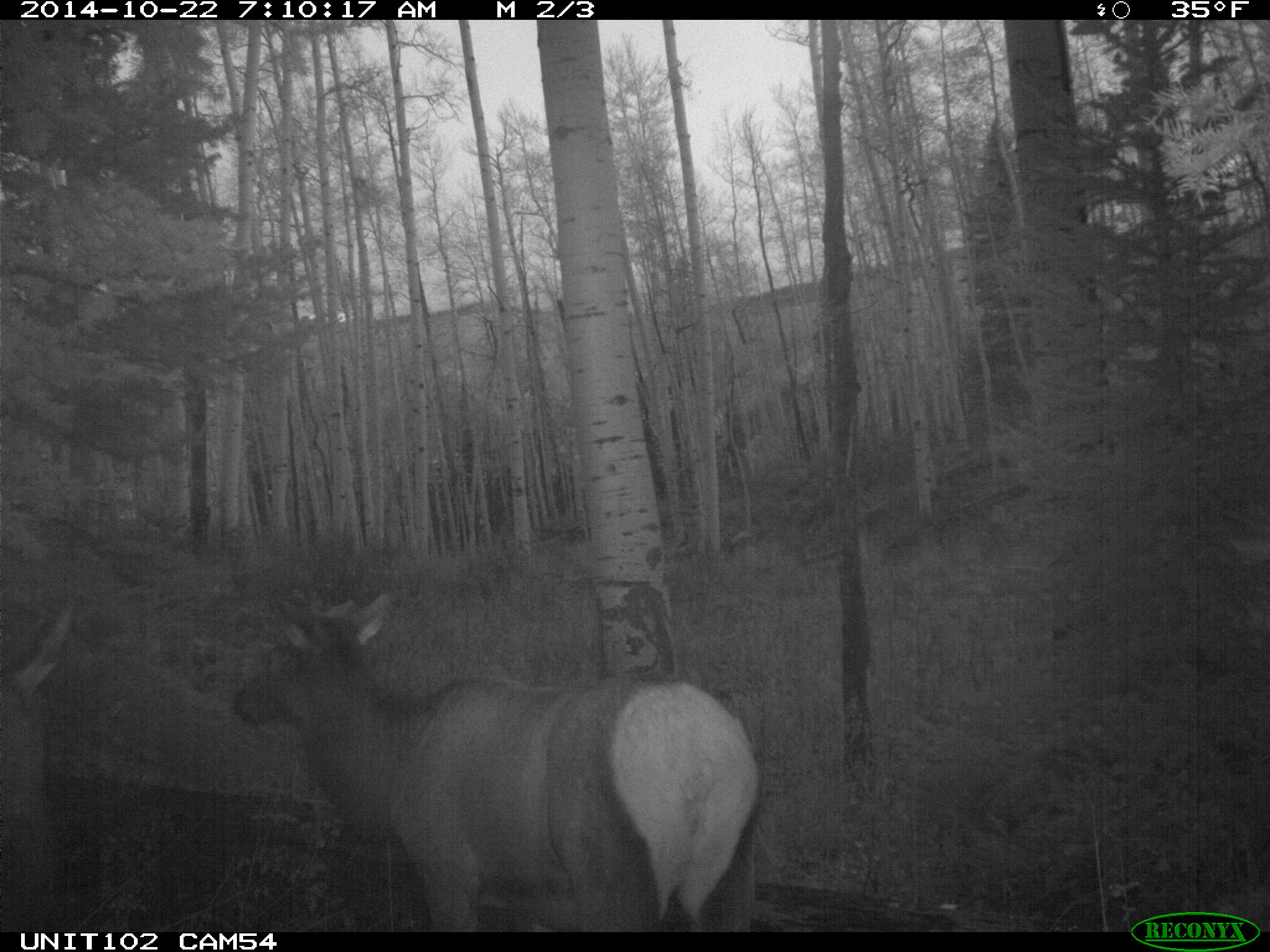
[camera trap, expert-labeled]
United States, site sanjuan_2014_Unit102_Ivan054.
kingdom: Animalia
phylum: Chordata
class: Mammalia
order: Artiodactyla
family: Cervidae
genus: Cervus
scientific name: Cervus elaphus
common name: red deer